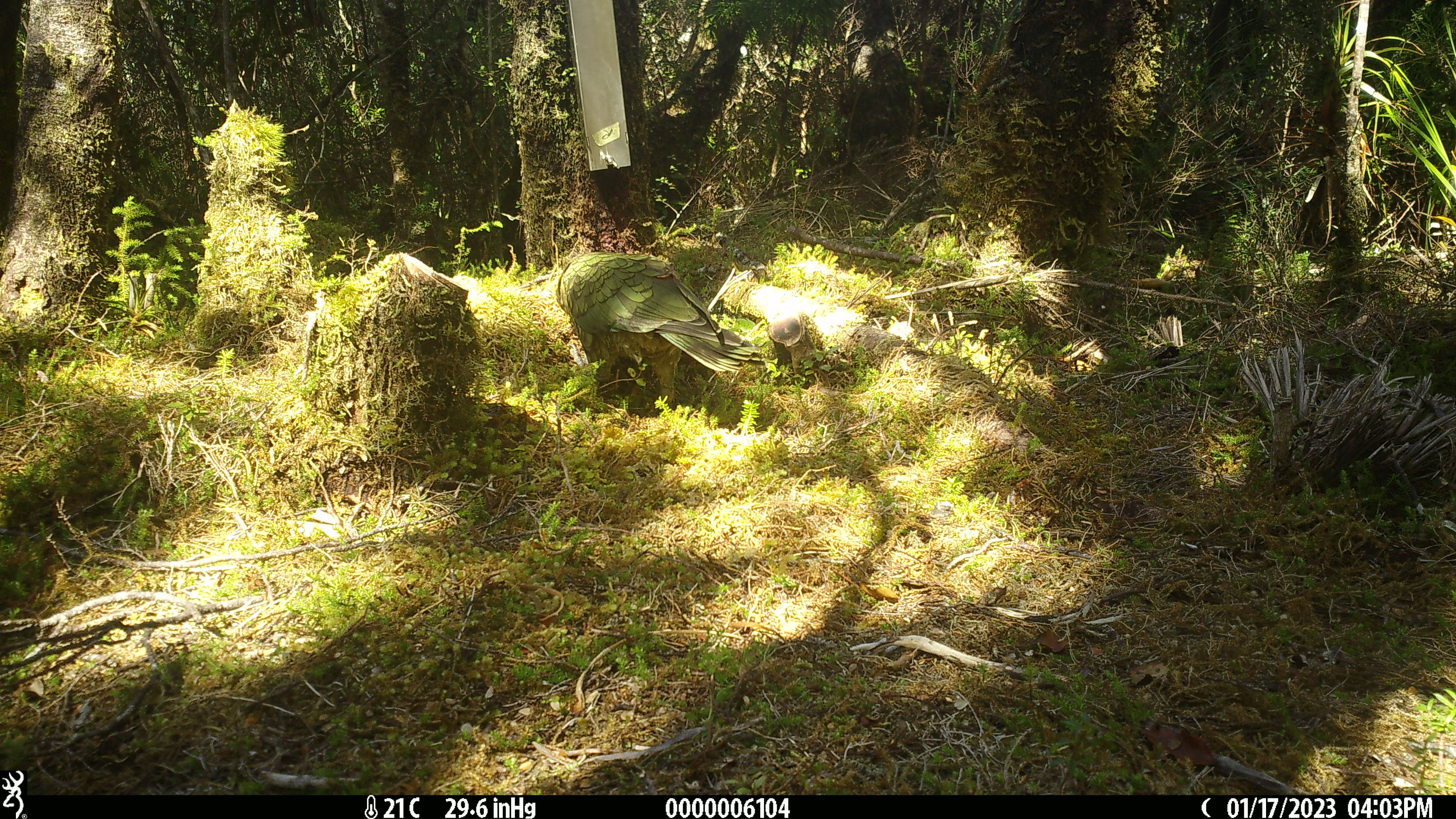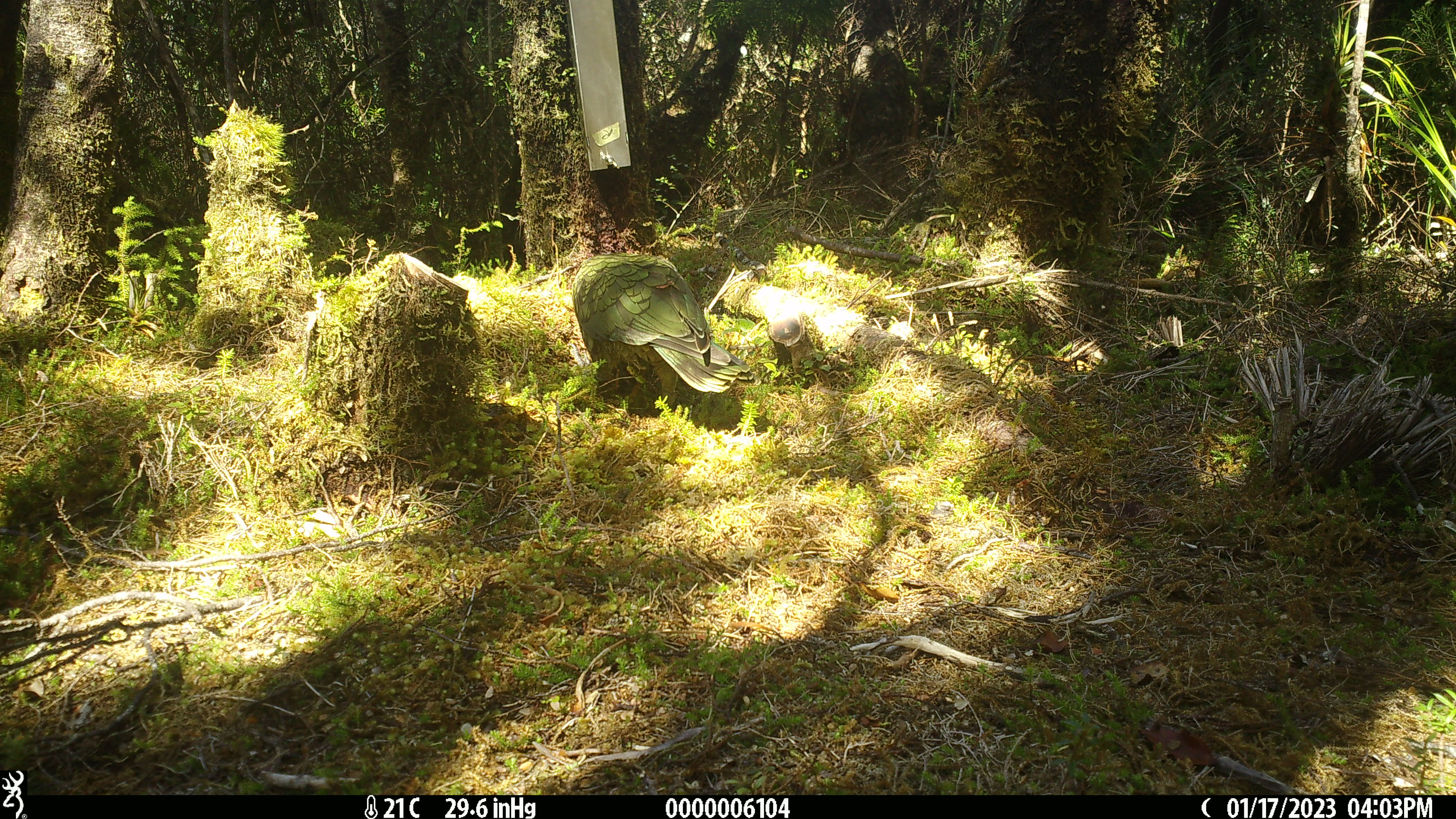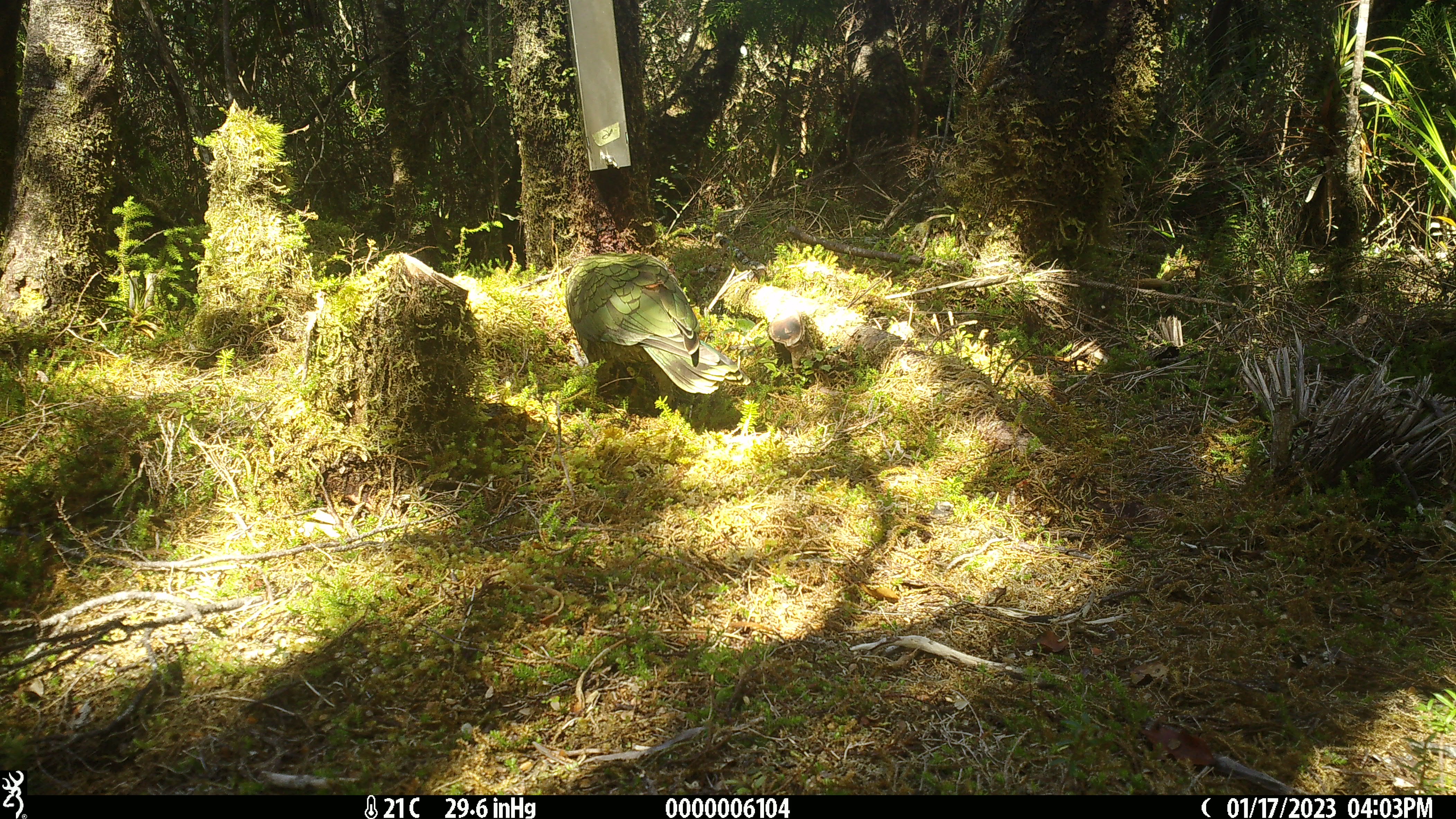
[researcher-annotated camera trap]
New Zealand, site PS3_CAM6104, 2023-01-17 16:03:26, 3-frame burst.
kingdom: Animalia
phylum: Chordata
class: Aves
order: Psittaciformes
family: Strigopidae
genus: Nestor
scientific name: Nestor notabilis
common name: kea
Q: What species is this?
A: Kea (Nestor notabilis).